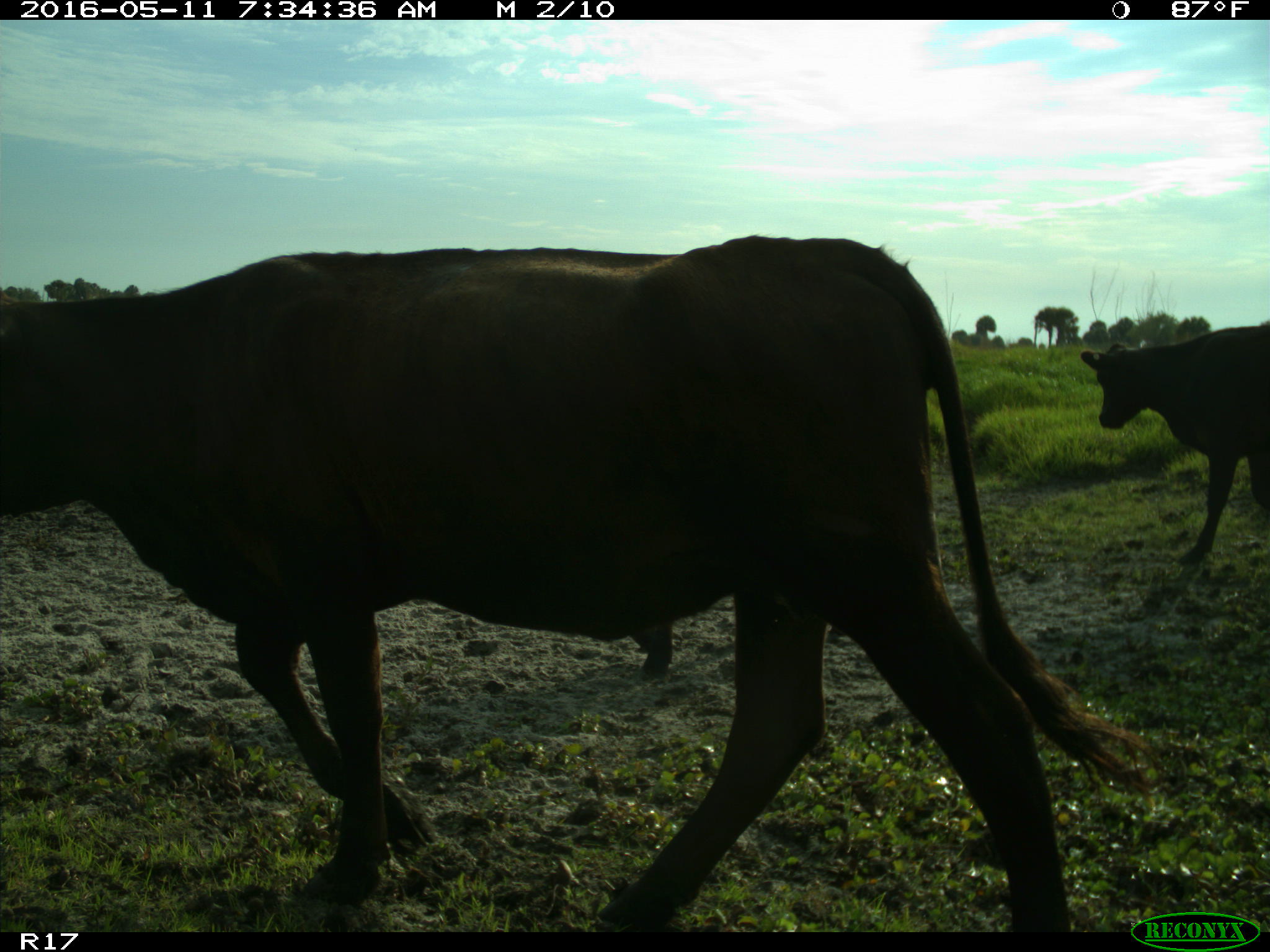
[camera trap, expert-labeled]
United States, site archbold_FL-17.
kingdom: Animalia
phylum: Chordata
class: Mammalia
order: Artiodactyla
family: Bovidae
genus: Bos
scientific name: Bos taurus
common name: domestic cow